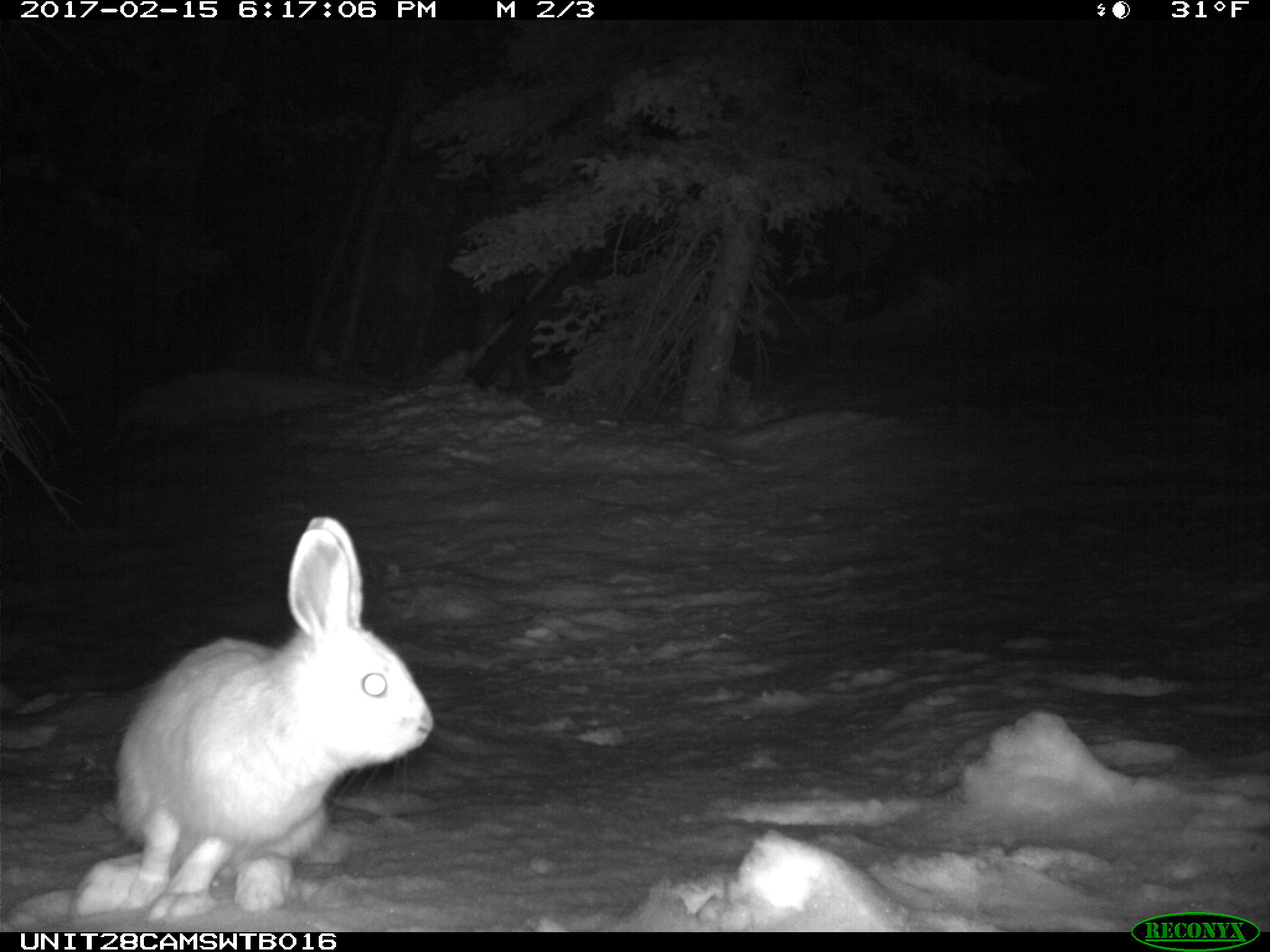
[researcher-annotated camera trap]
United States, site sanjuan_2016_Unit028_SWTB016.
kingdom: Animalia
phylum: Chordata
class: Mammalia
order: Lagomorpha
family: Leporidae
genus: Lepus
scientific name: Lepus americanus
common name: snowshoe hare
Lepus americanus (snowshoe hare).